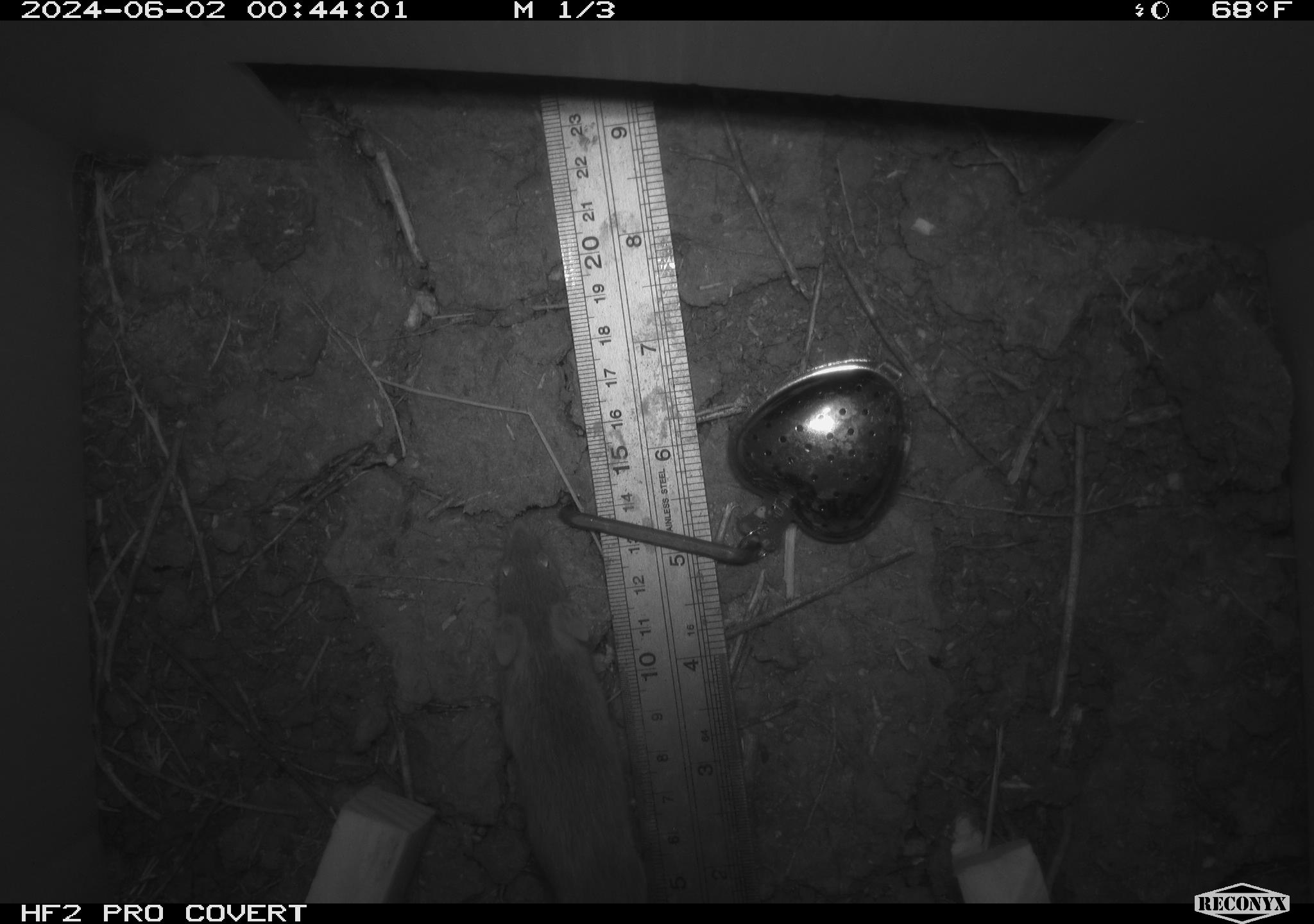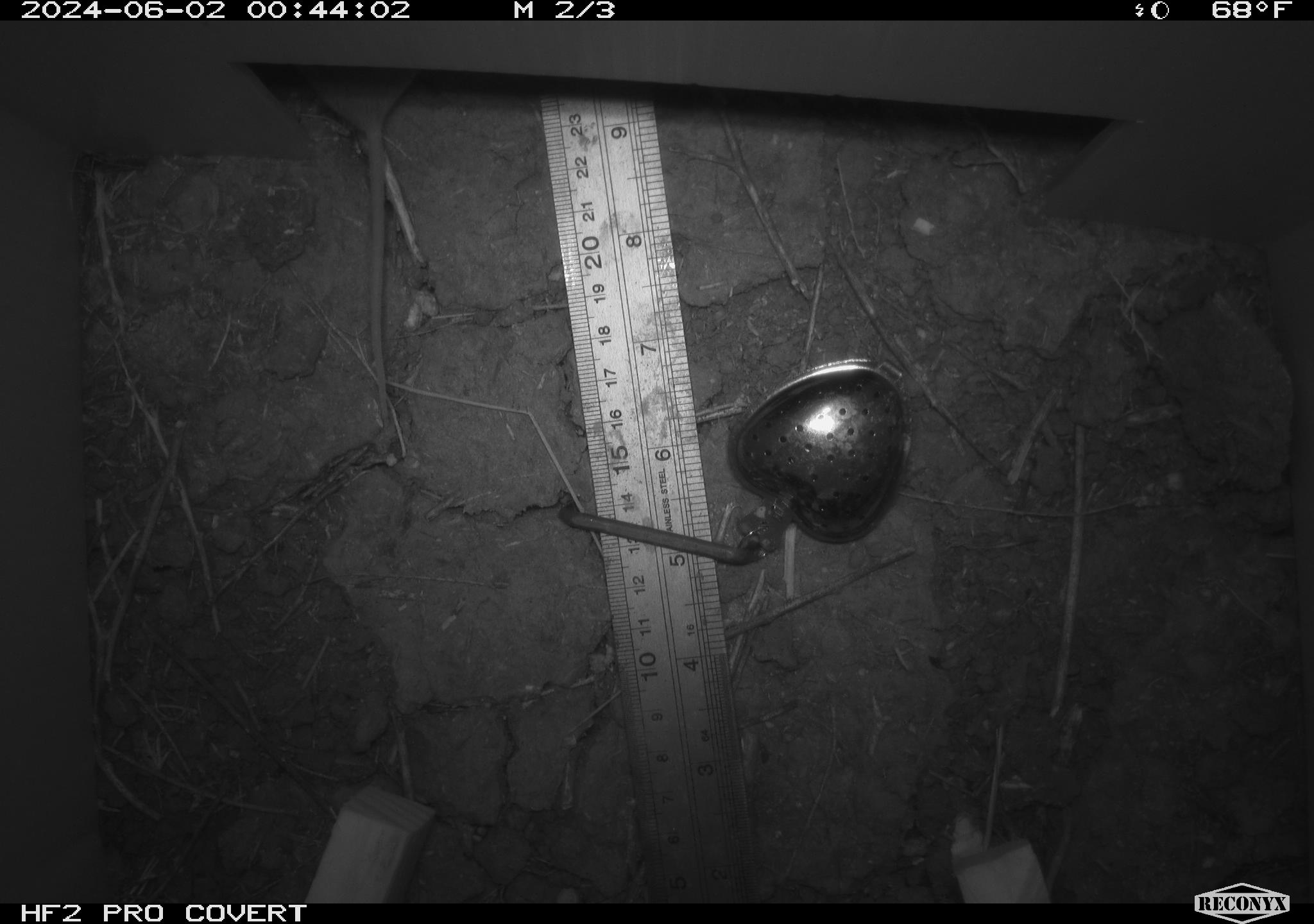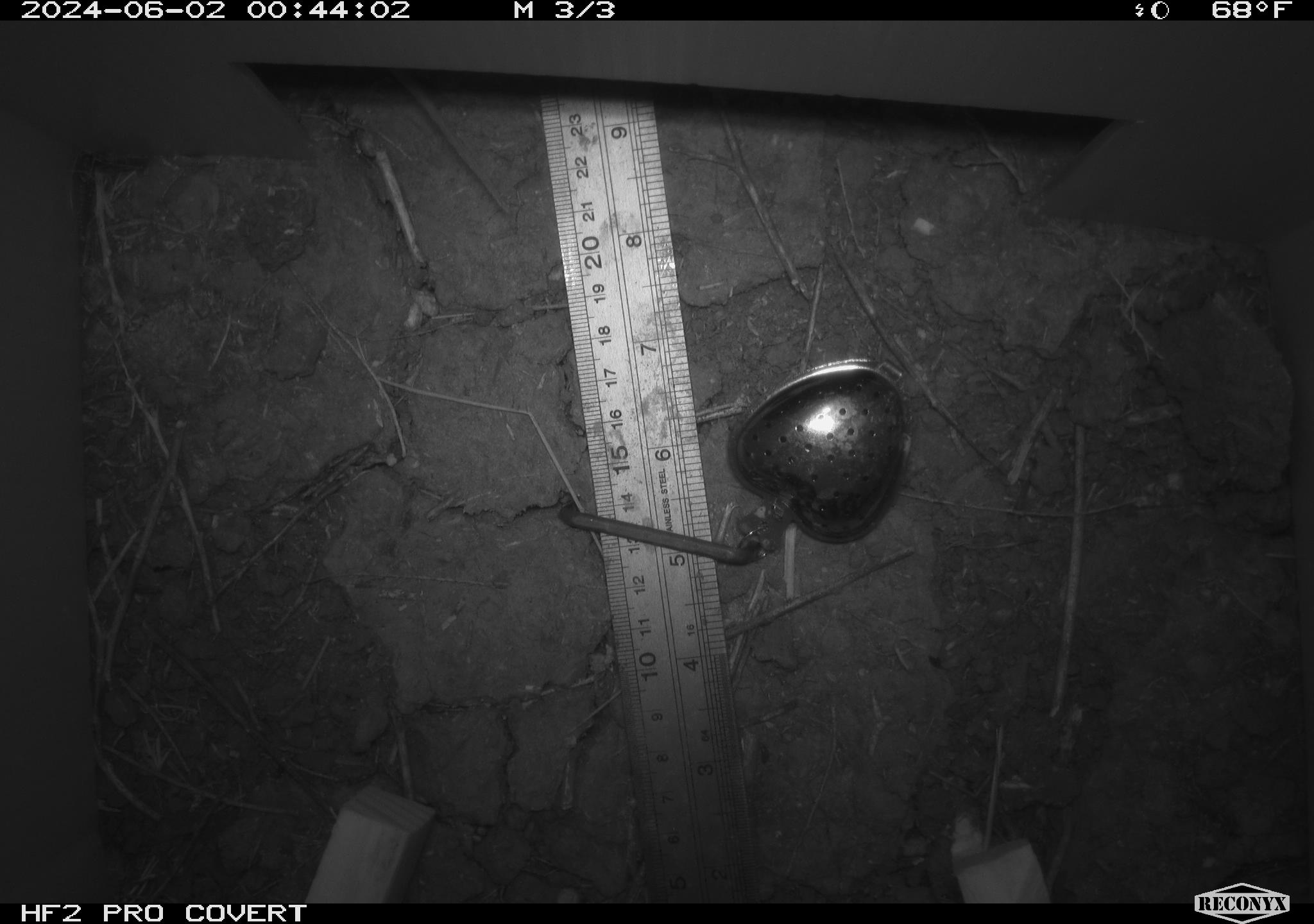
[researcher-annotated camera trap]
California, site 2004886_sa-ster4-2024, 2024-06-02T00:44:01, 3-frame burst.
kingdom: Animalia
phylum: Chordata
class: Mammalia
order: Rodentia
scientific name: Rodentia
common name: mouse species